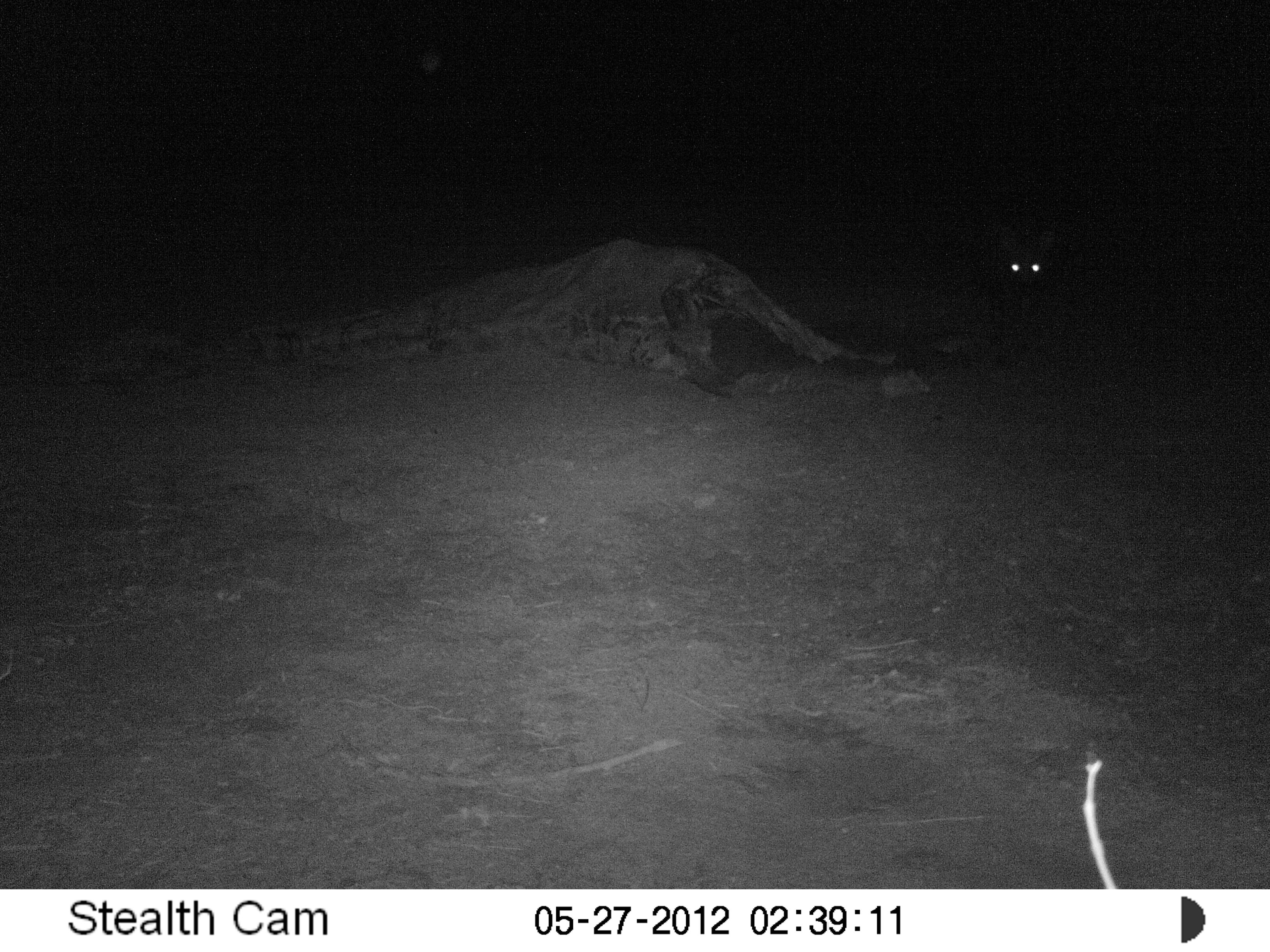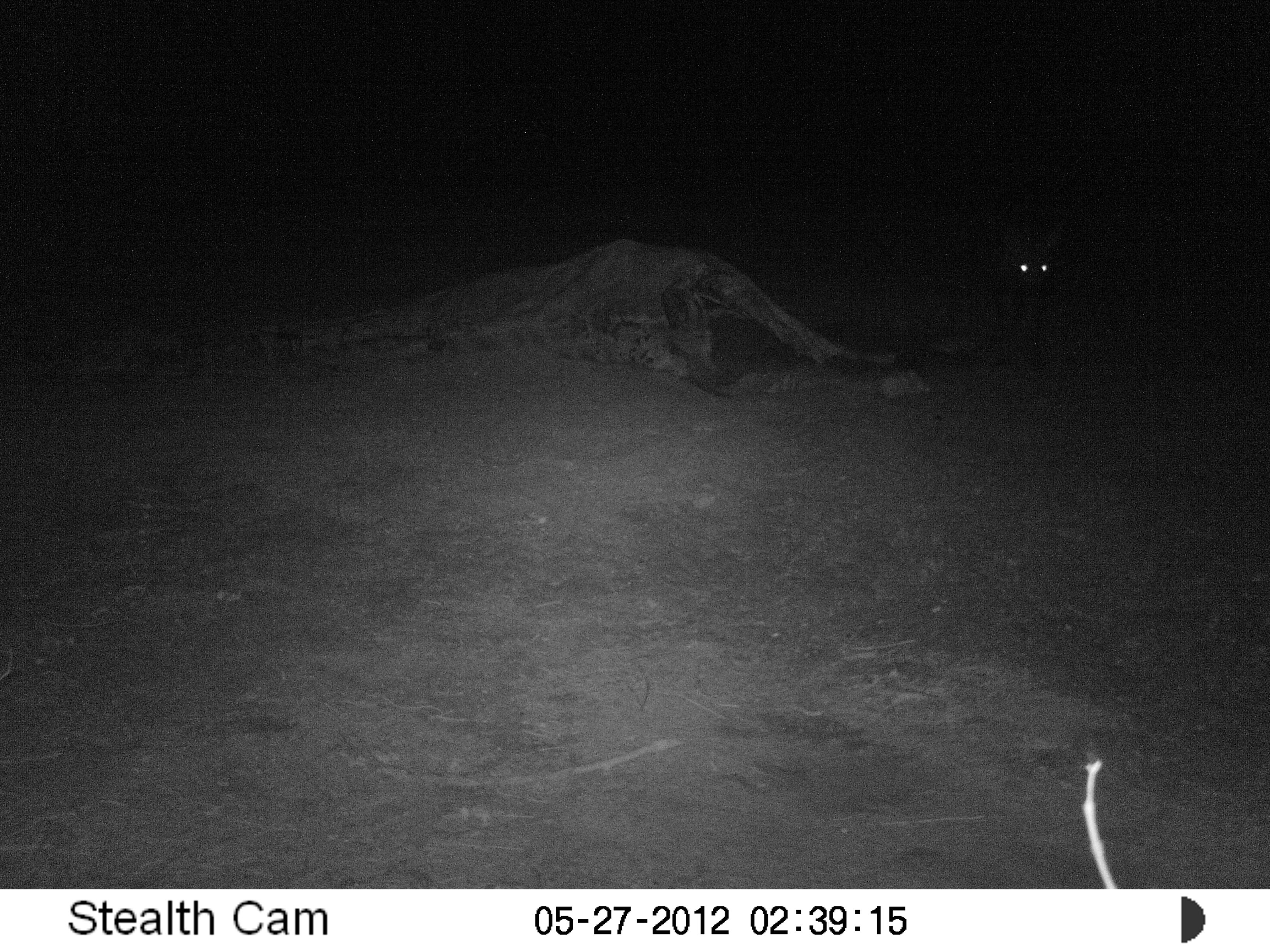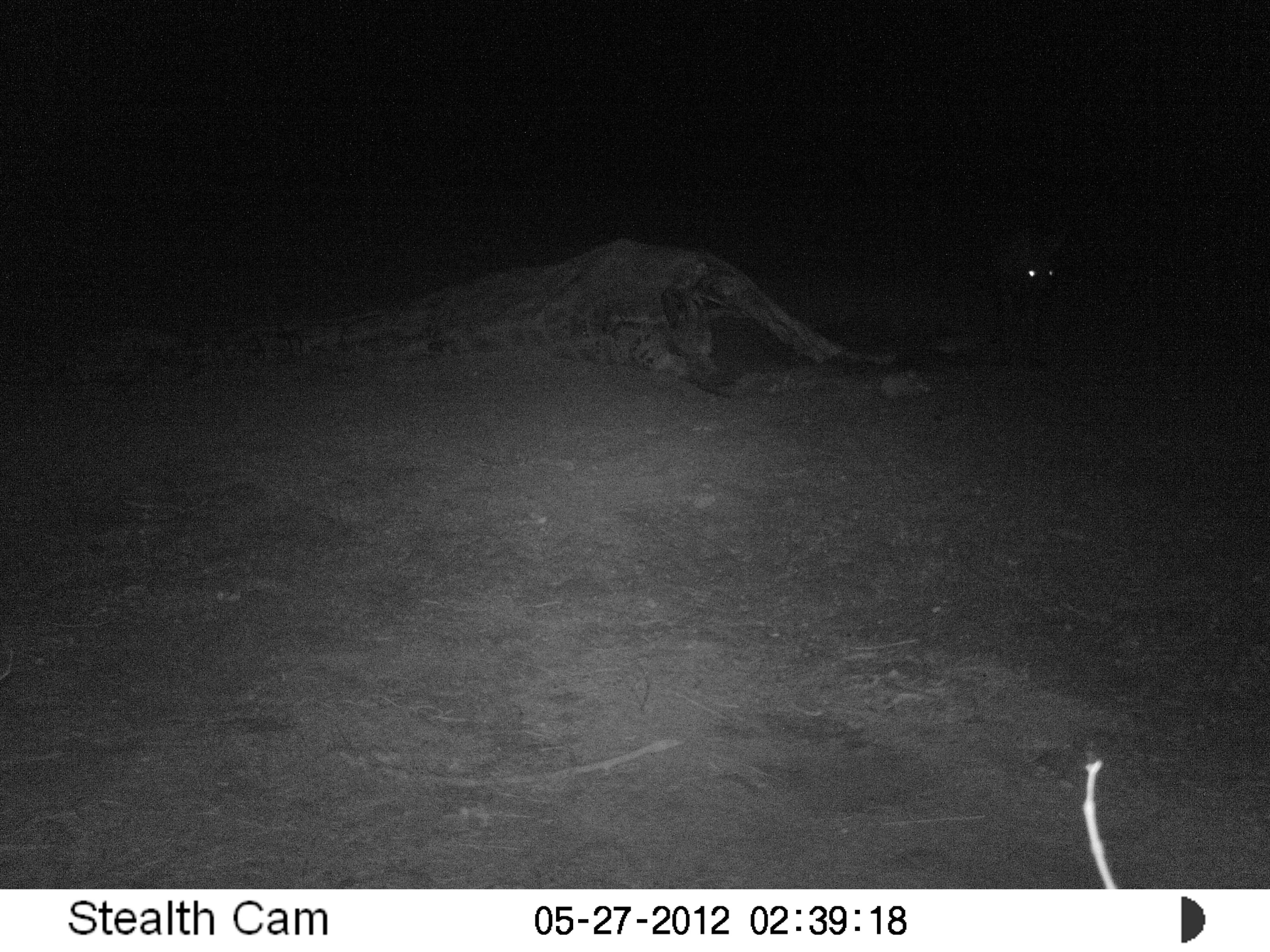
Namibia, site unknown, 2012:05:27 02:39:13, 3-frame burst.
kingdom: Animalia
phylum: Chordata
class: Mammalia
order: Carnivora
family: Hyaenidae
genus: Parahyaena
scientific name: Parahyaena brunnea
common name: brown hyena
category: hyaena brunnea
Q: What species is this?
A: Hyaena brunnea (brown hyena) (Parahyaena brunnea).